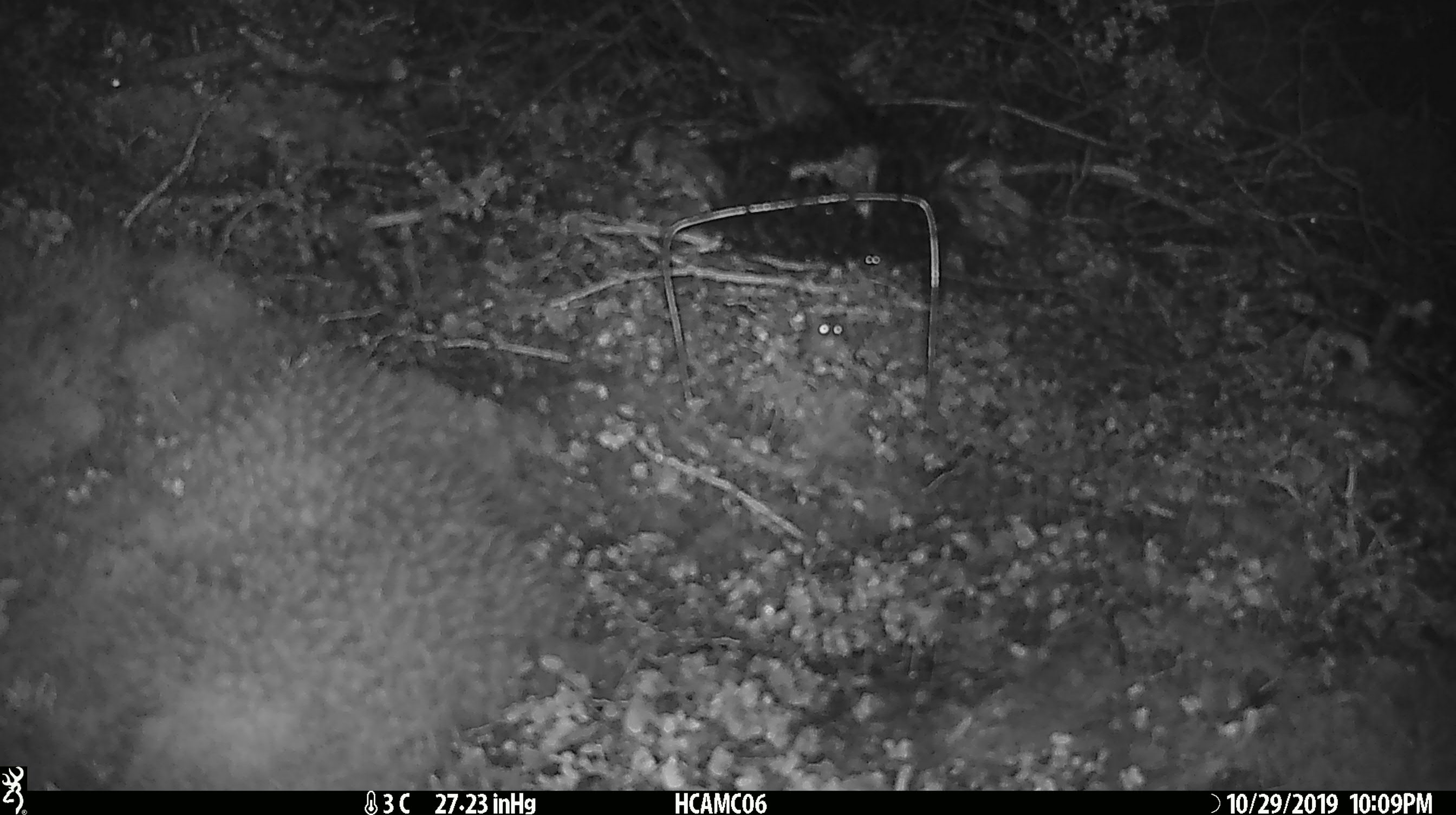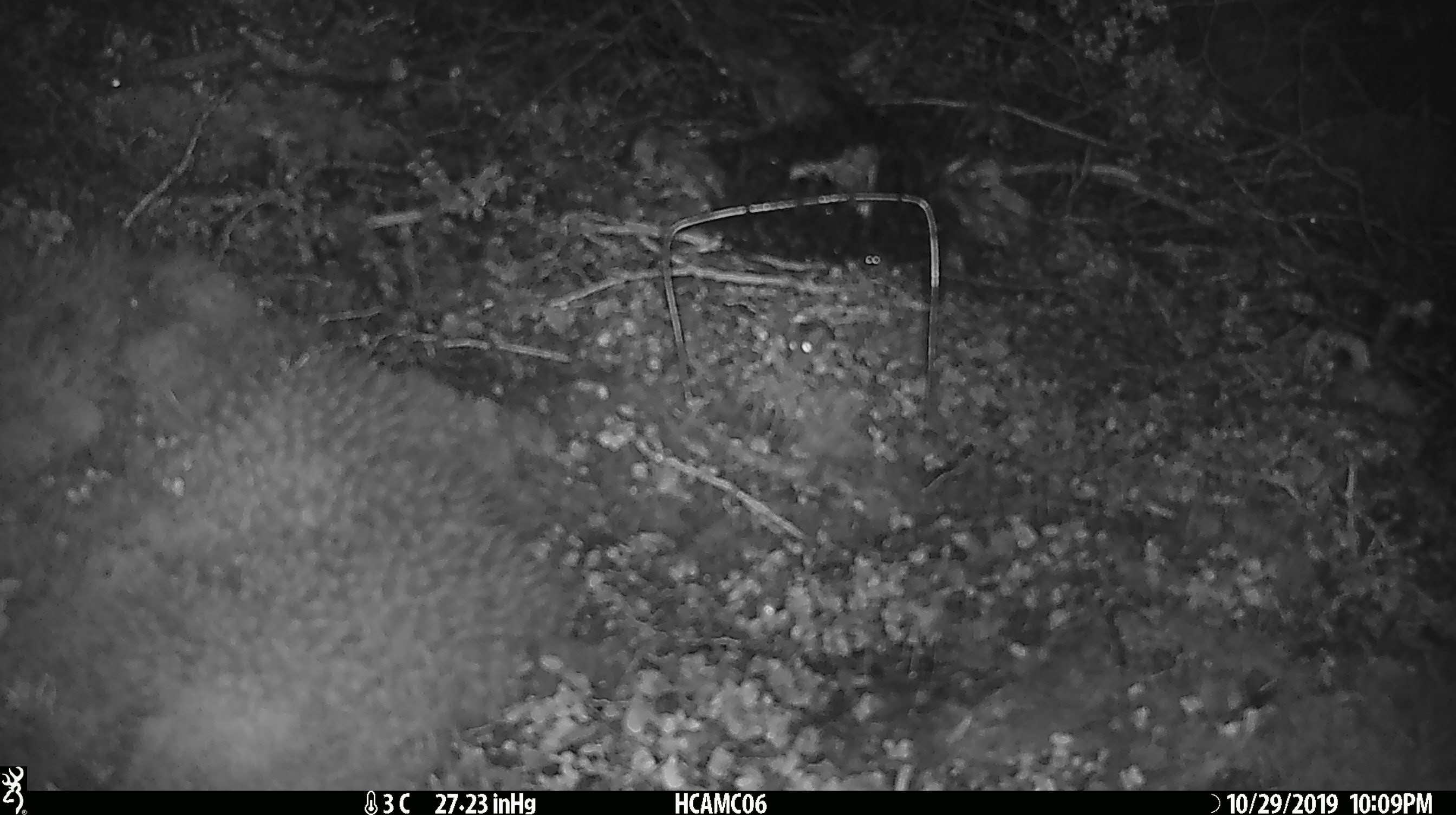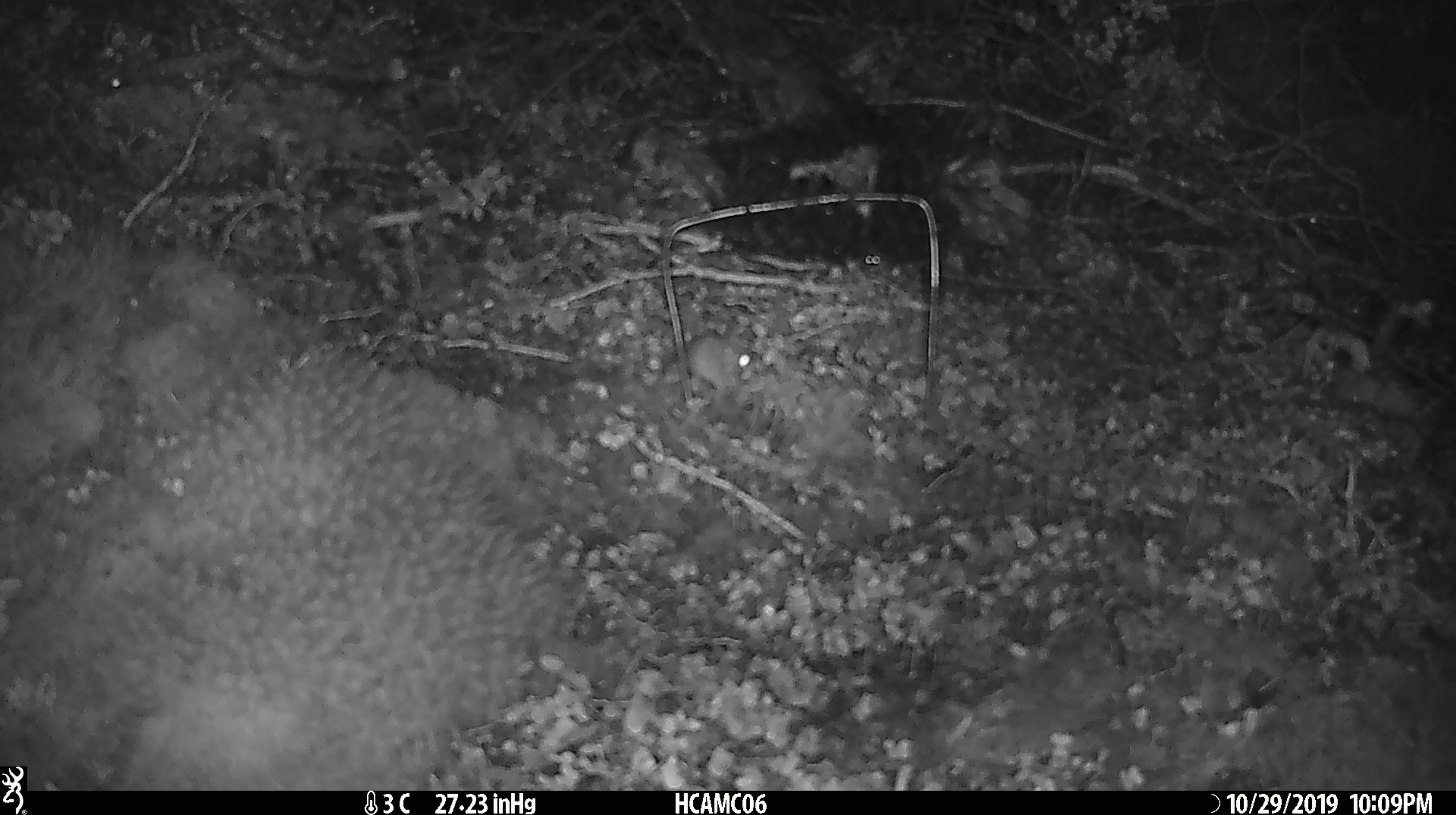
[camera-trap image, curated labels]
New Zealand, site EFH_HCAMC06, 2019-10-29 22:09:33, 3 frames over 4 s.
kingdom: Animalia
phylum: Chordata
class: Mammalia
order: Rodentia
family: Muridae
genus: Mus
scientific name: Mus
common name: mouse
Mouse (Mus).